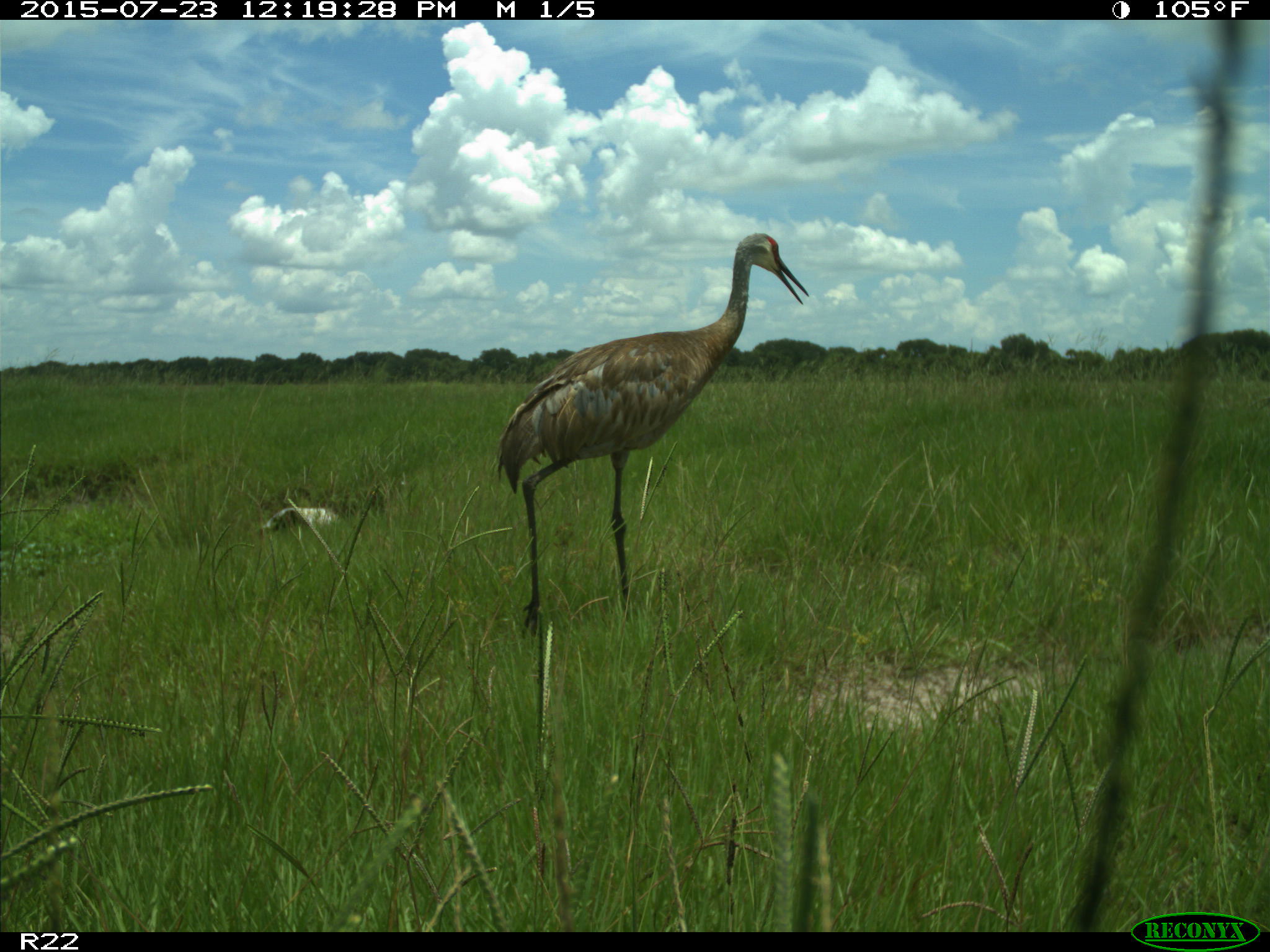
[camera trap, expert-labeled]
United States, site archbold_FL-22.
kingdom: Animalia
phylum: Chordata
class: Mammalia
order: Artiodactyla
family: Bovidae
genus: Bos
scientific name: Bos taurus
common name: domestic cow